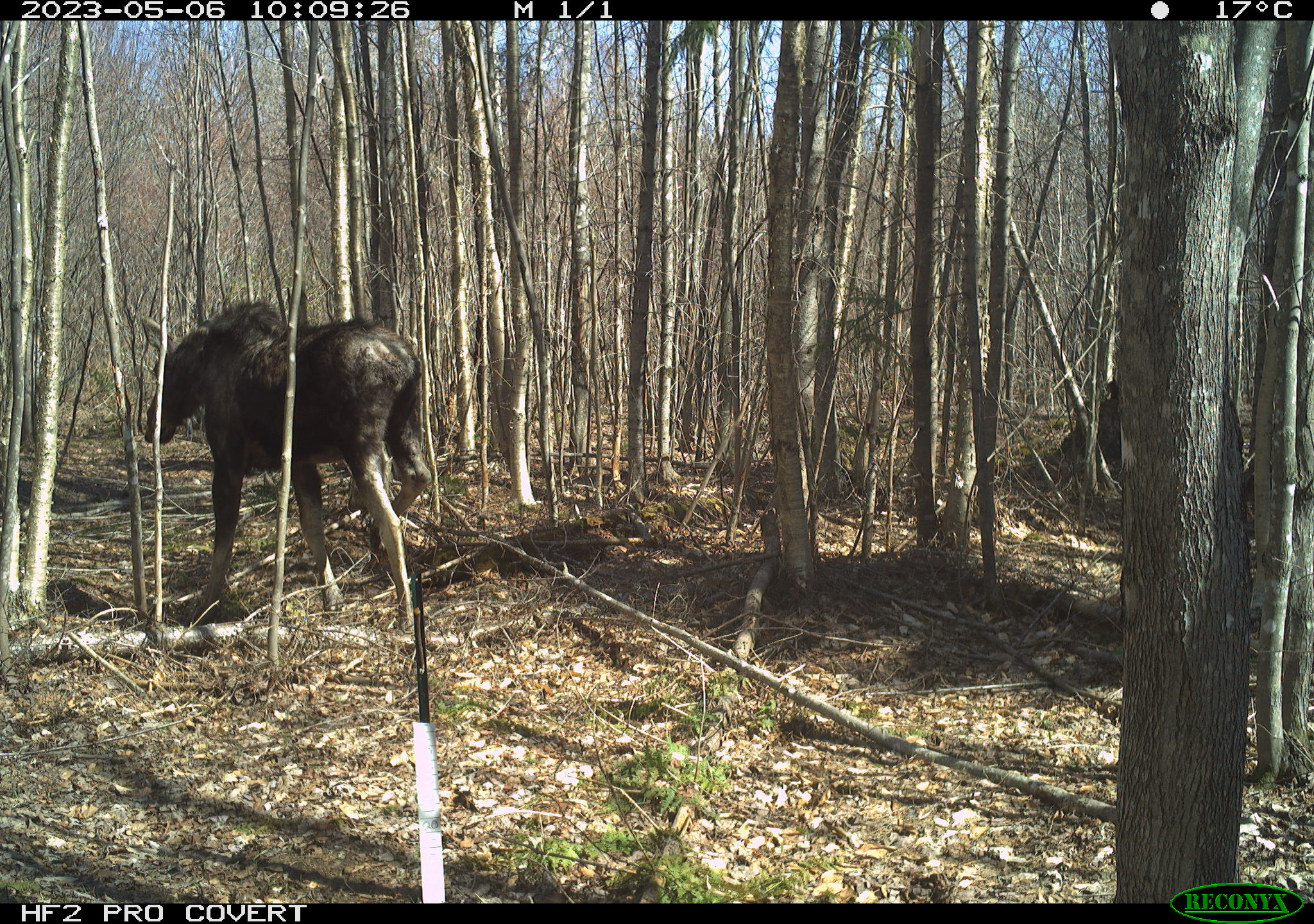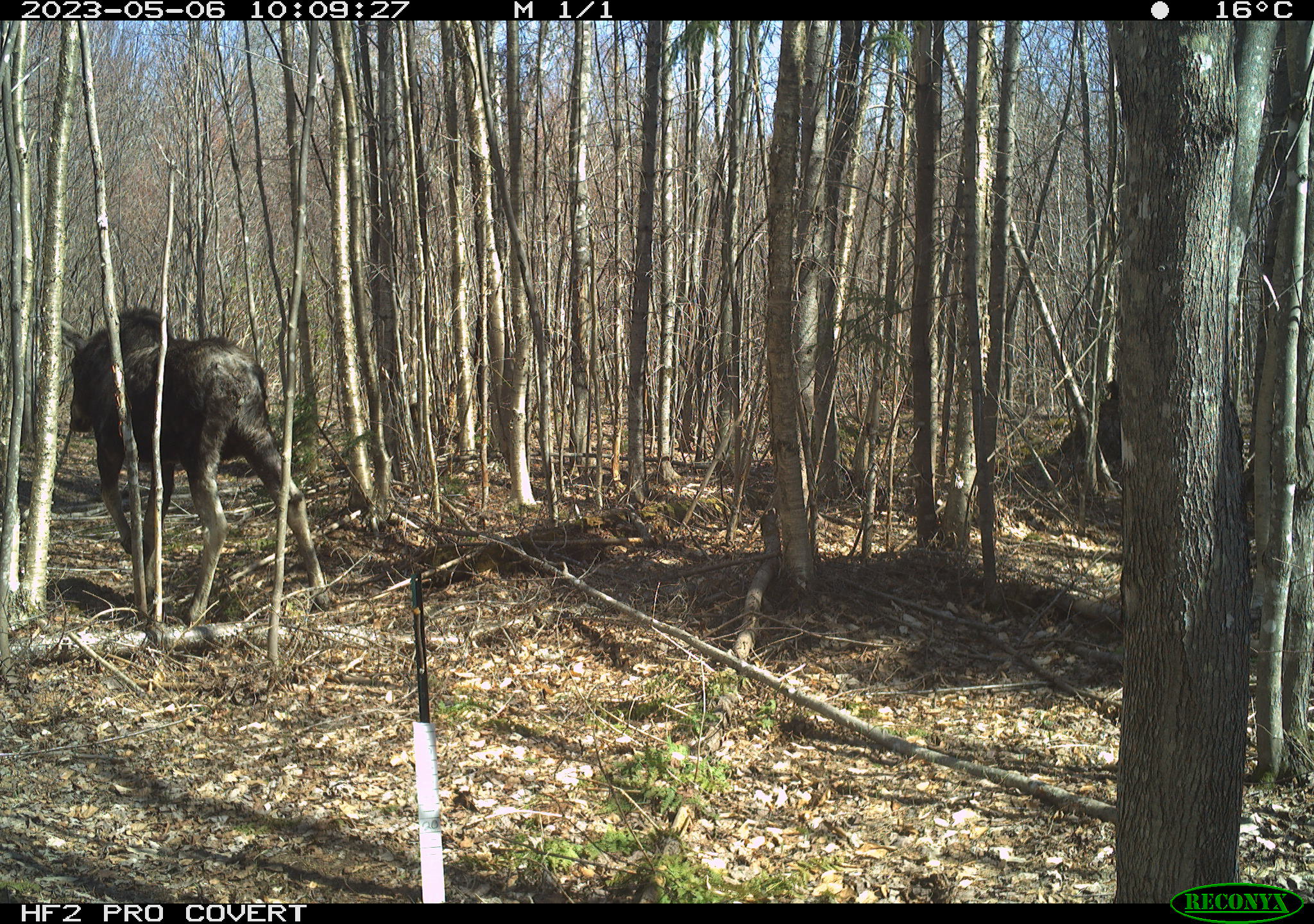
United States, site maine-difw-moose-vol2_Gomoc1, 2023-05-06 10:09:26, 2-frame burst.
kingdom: Animalia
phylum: Chordata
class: Mammalia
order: Artiodactyla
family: Cervidae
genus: Alces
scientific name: Alces alces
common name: moose